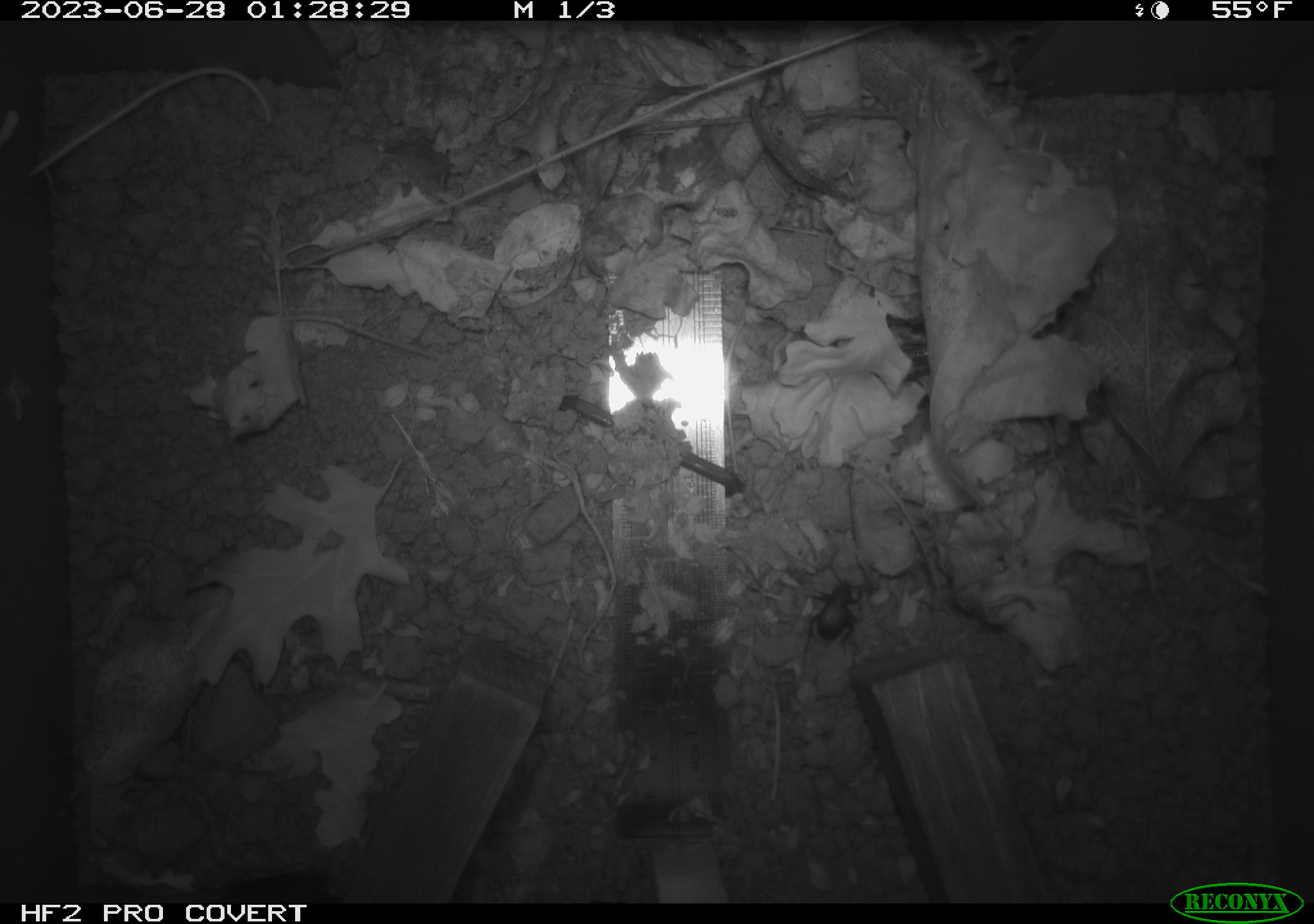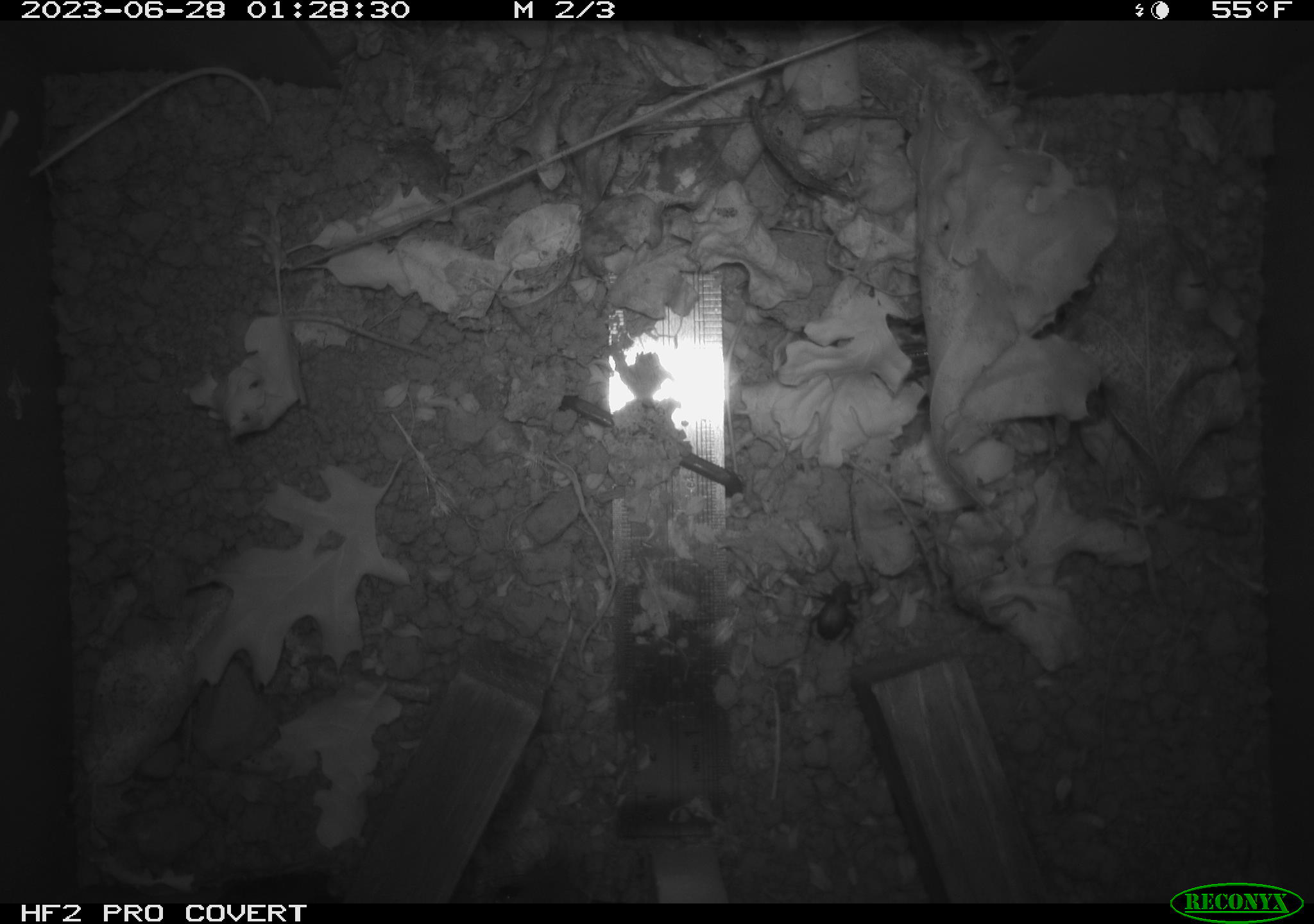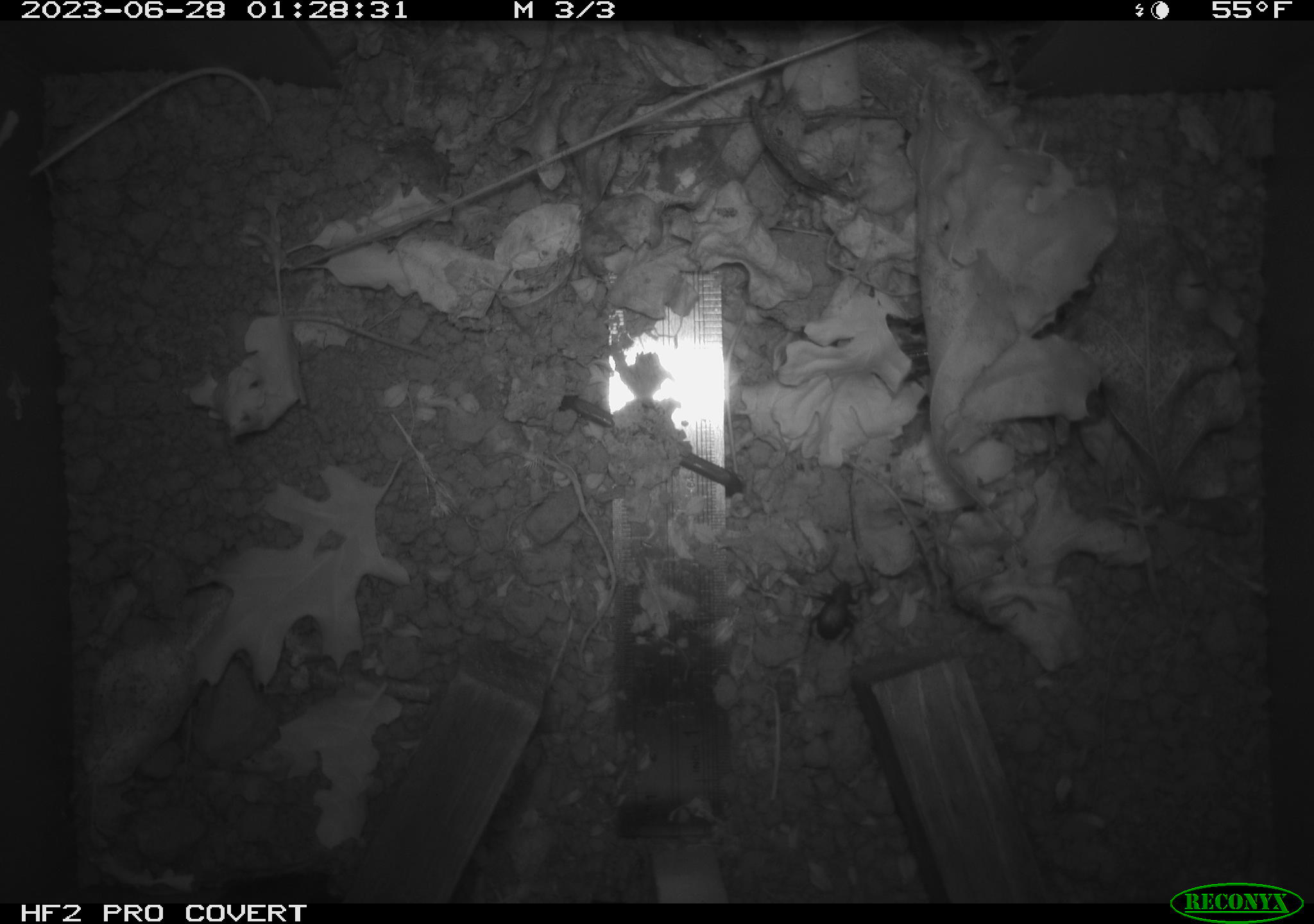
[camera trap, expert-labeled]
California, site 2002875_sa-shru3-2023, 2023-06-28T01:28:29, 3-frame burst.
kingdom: Animalia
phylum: Arthropoda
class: Insecta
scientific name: Insecta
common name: insect